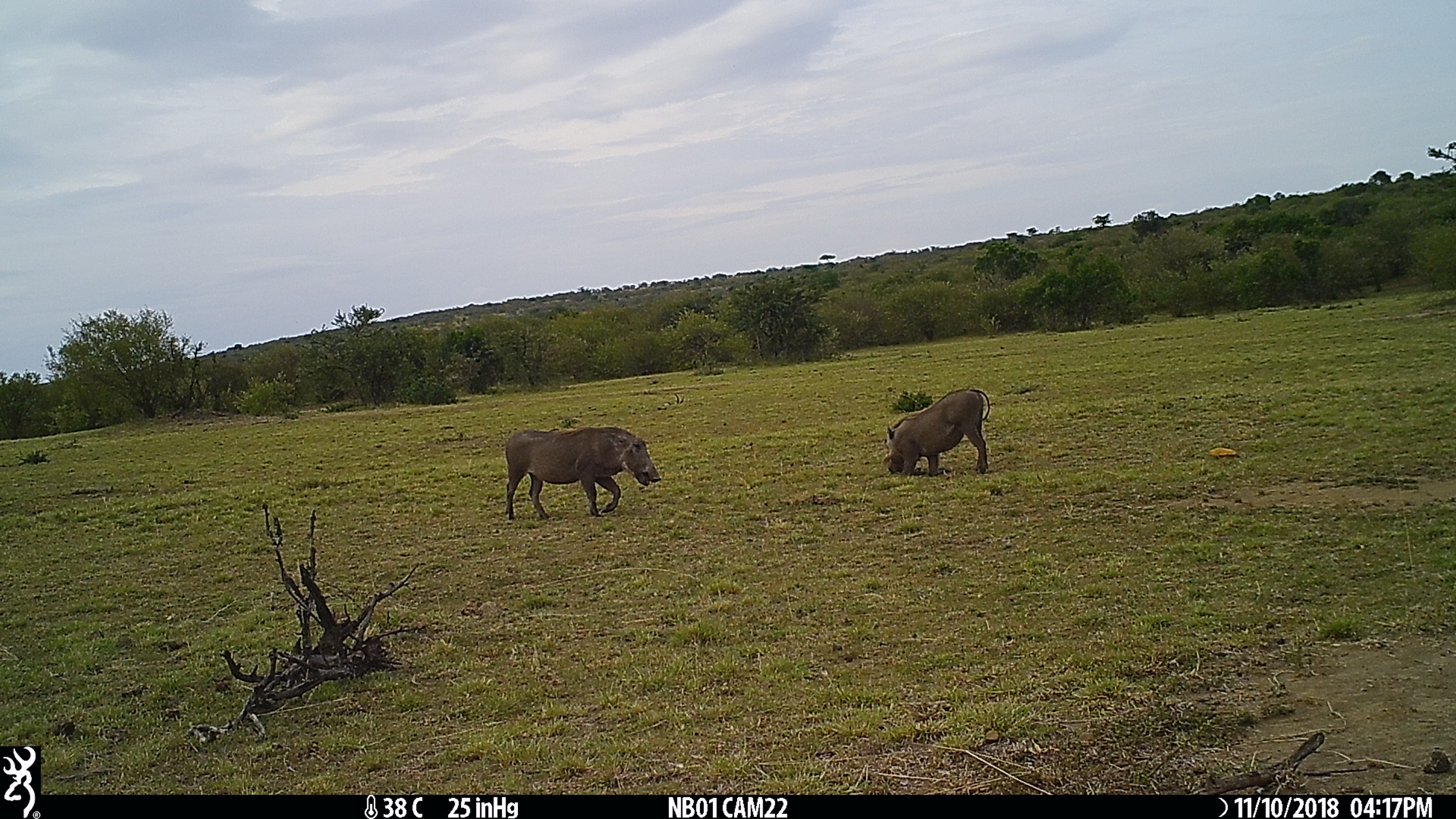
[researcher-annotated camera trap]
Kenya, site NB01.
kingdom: Animalia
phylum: Chordata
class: Mammalia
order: Artiodactyla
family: Suidae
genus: Phacochoerus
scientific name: Phacochoerus africanus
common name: common warthog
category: warthog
Warthog (common warthog) (Phacochoerus africanus).